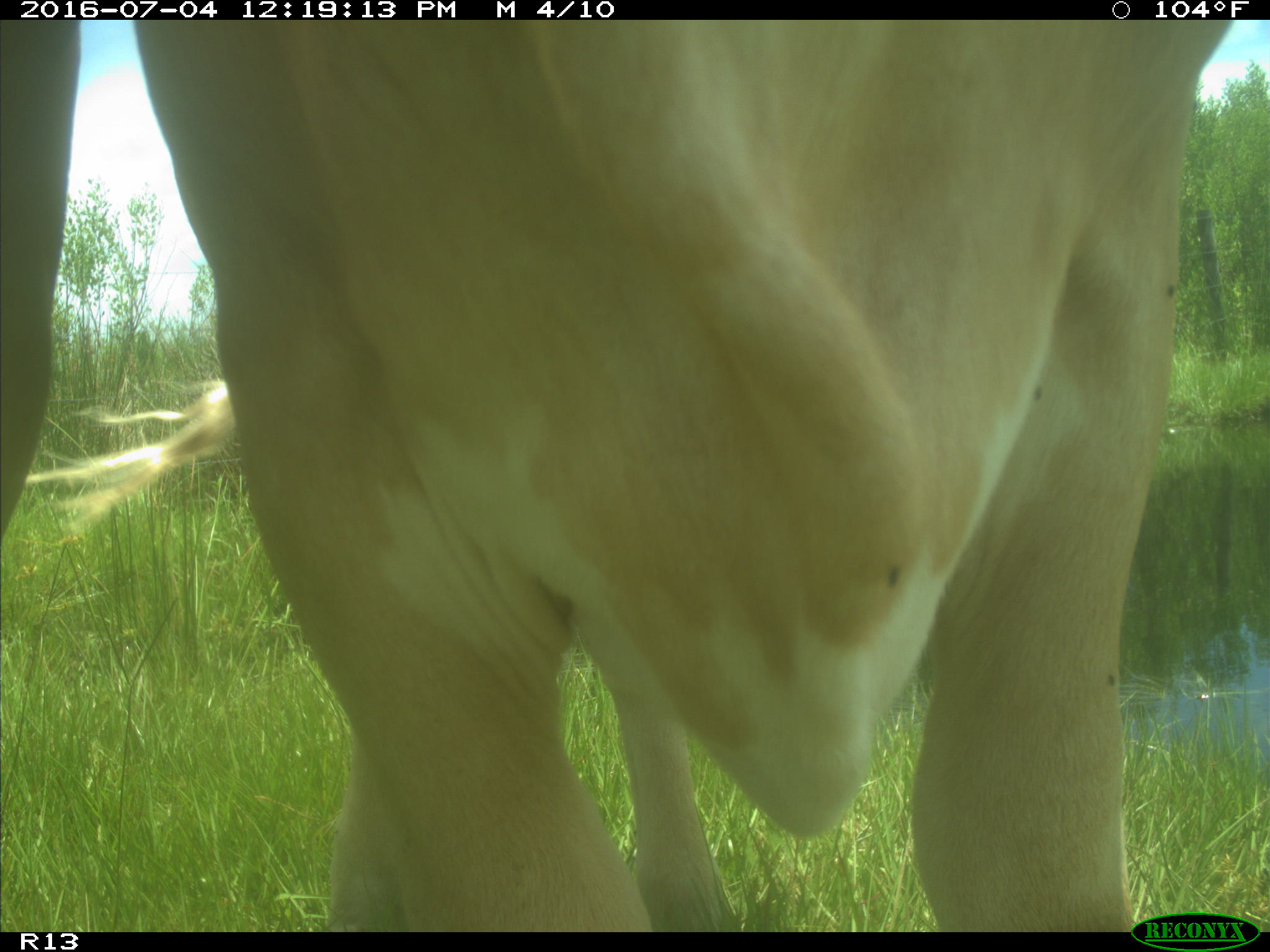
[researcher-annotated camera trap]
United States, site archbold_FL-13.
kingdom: Animalia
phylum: Chordata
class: Mammalia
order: Artiodactyla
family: Bovidae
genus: Bos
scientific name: Bos taurus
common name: domestic cow